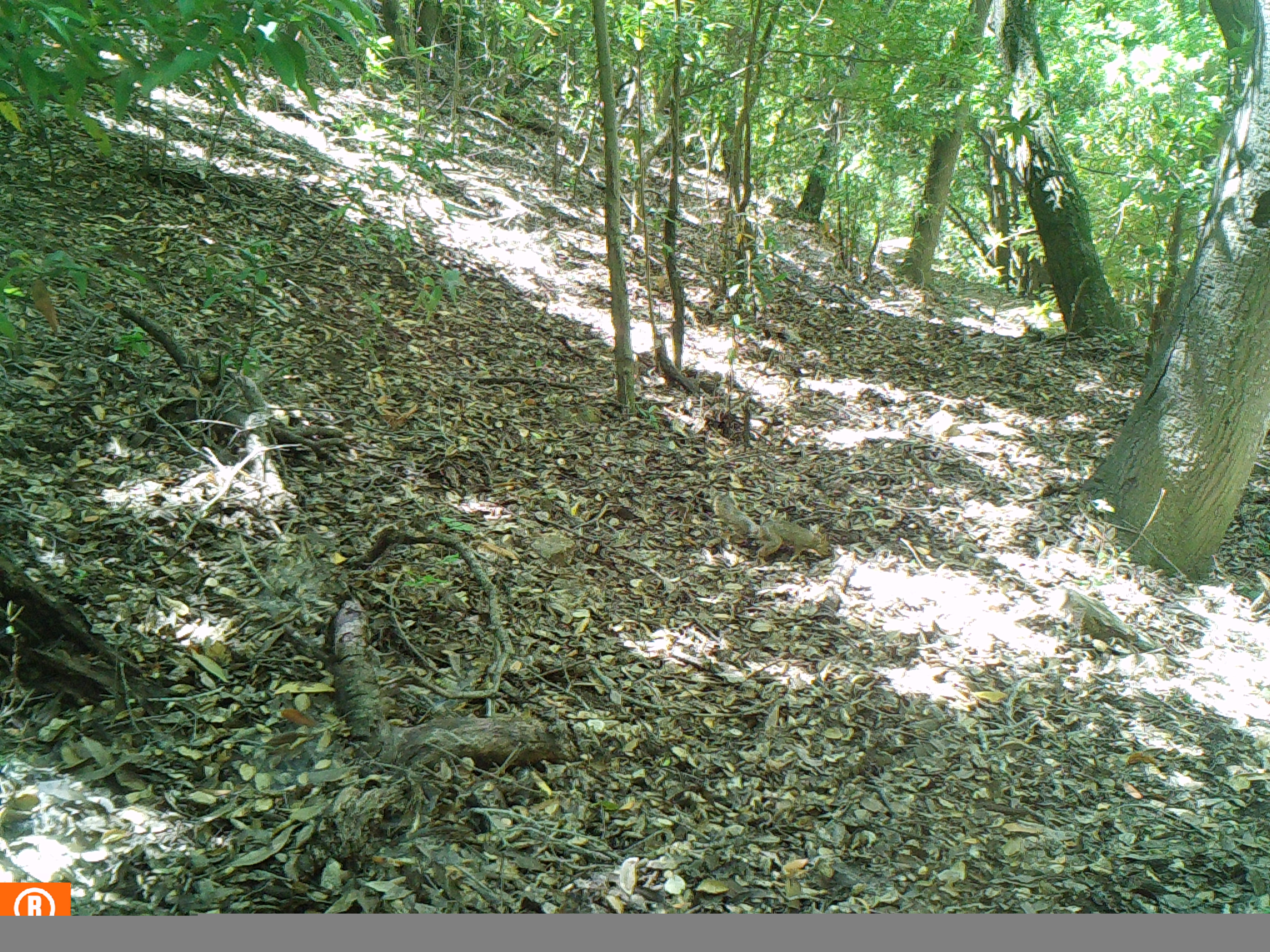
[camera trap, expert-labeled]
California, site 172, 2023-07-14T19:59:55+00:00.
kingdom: Animalia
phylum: Chordata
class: Mammalia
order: Rodentia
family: Sciuridae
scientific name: Sciuridae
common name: squirrel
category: unknown squirrel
Unknown squirrel (squirrel) (Sciuridae).